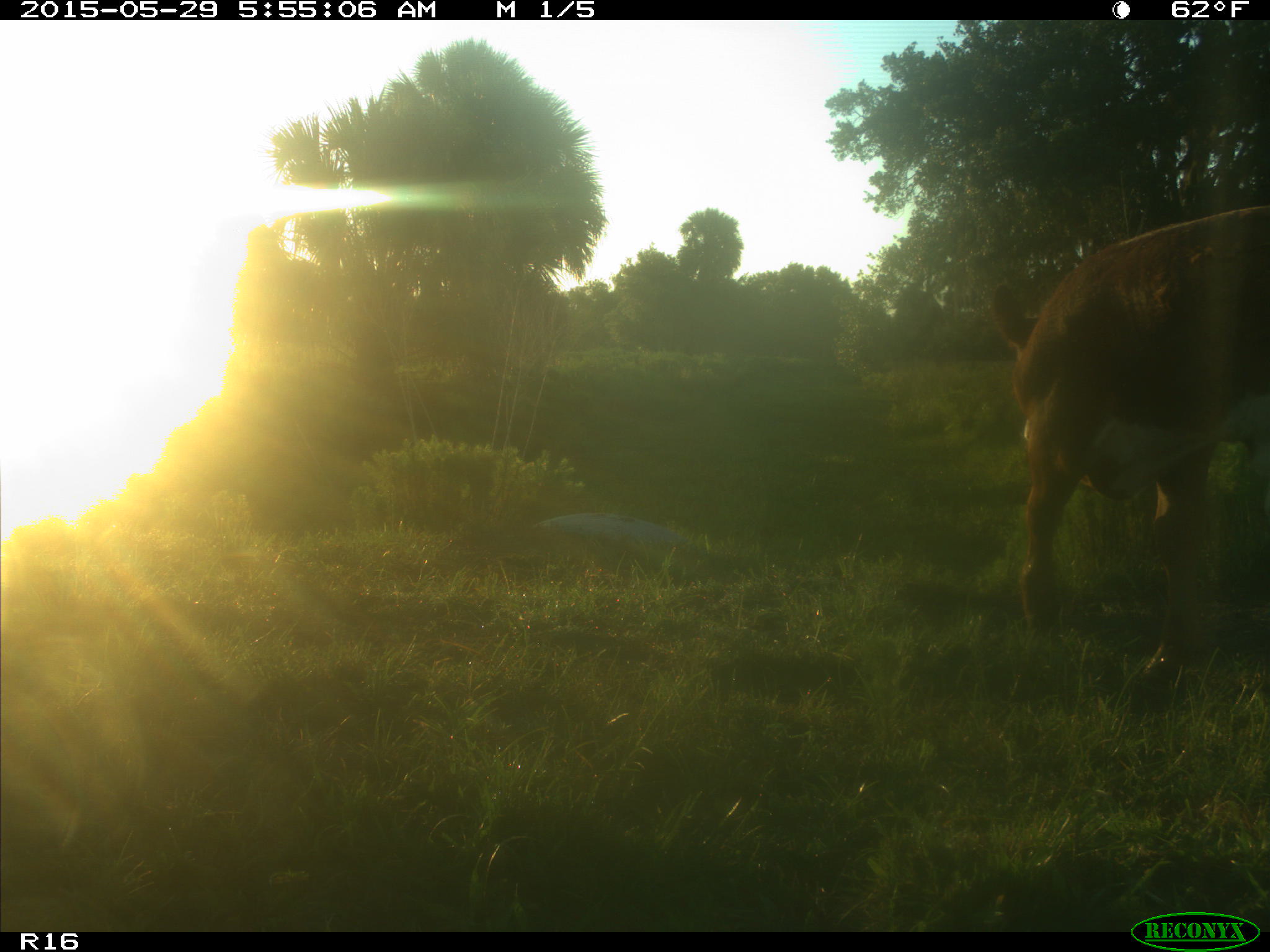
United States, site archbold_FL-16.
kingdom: Animalia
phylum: Chordata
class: Mammalia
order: Artiodactyla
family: Bovidae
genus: Bos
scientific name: Bos taurus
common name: domestic cow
Bos taurus (domestic cow).